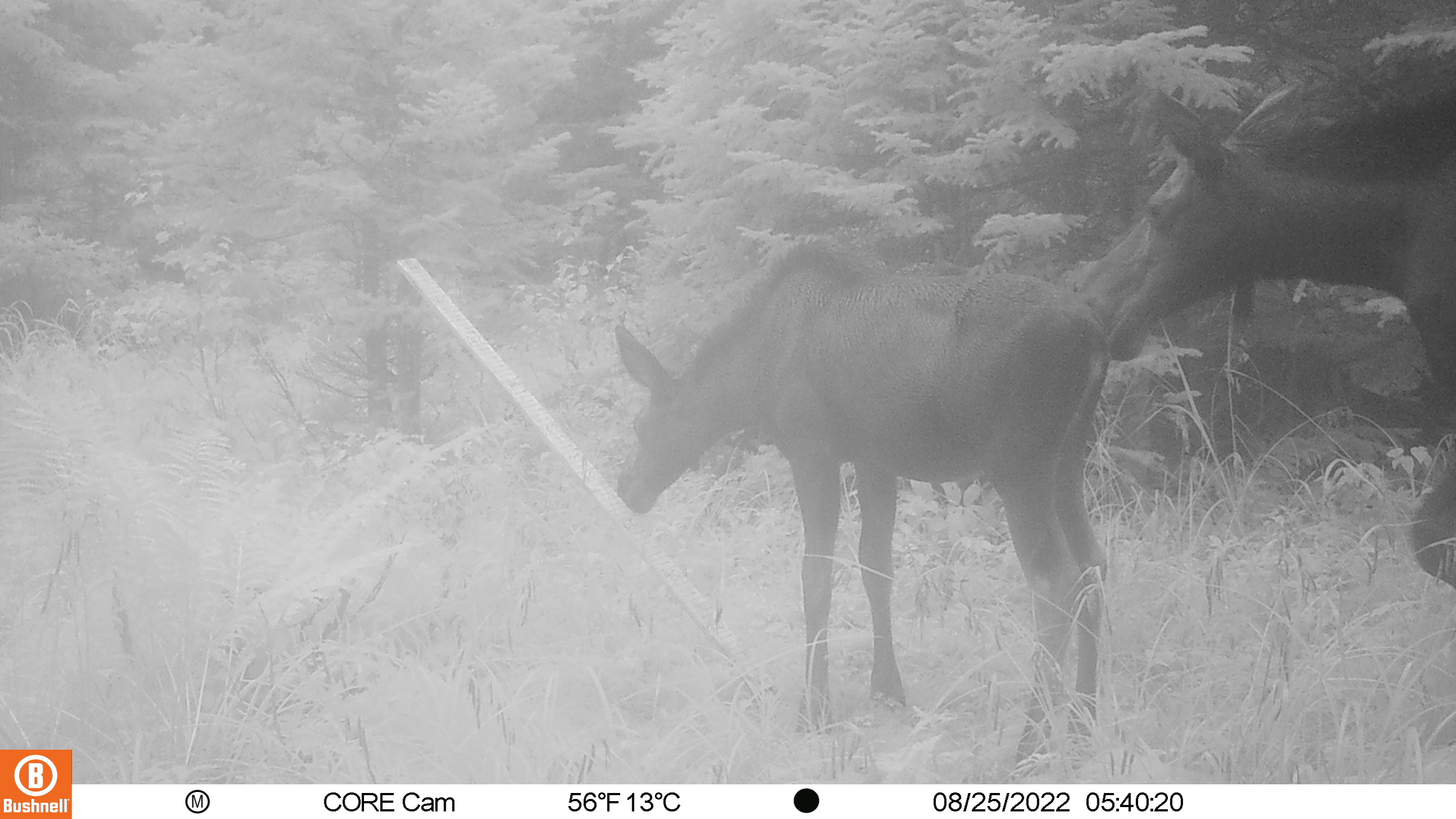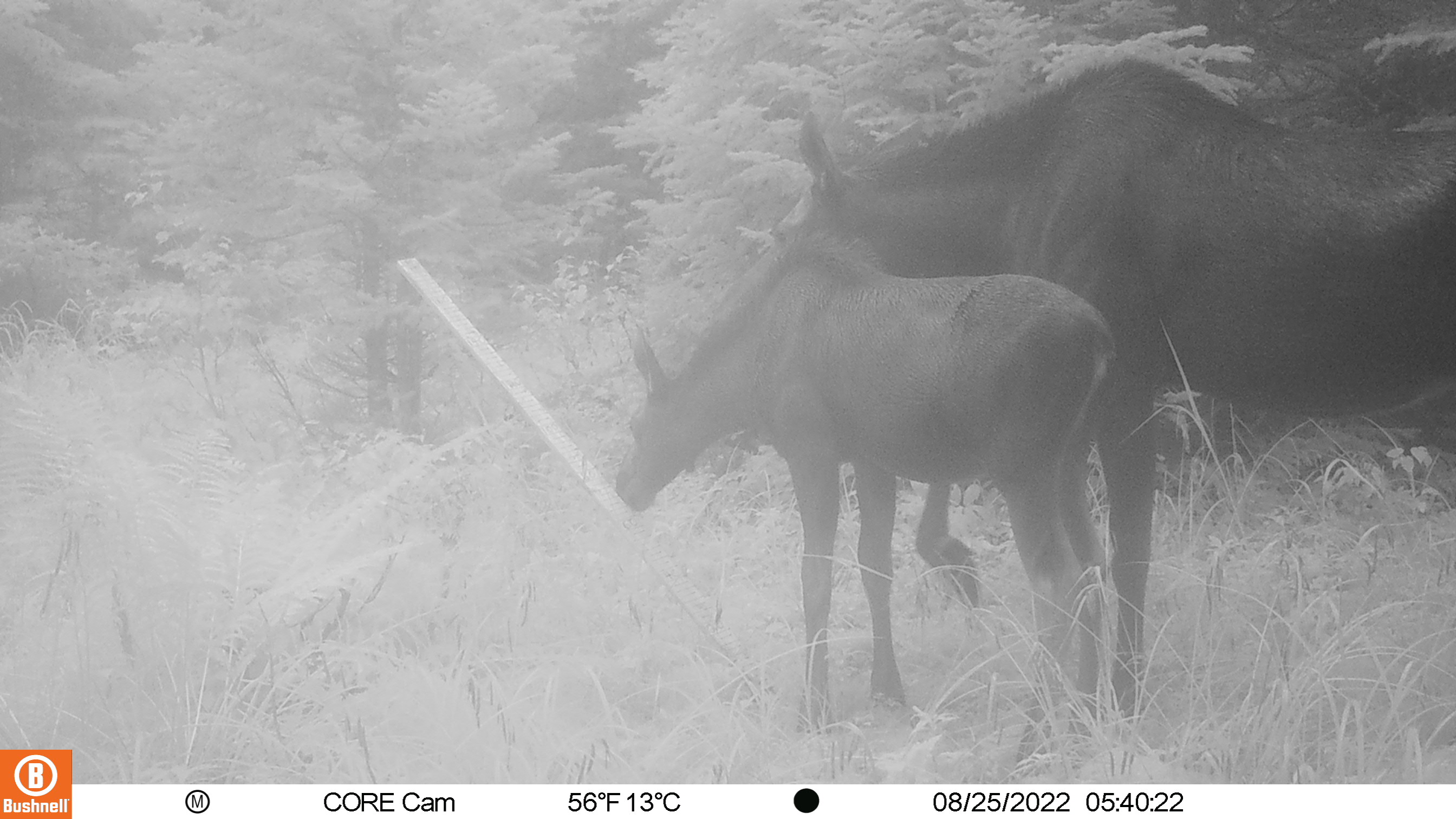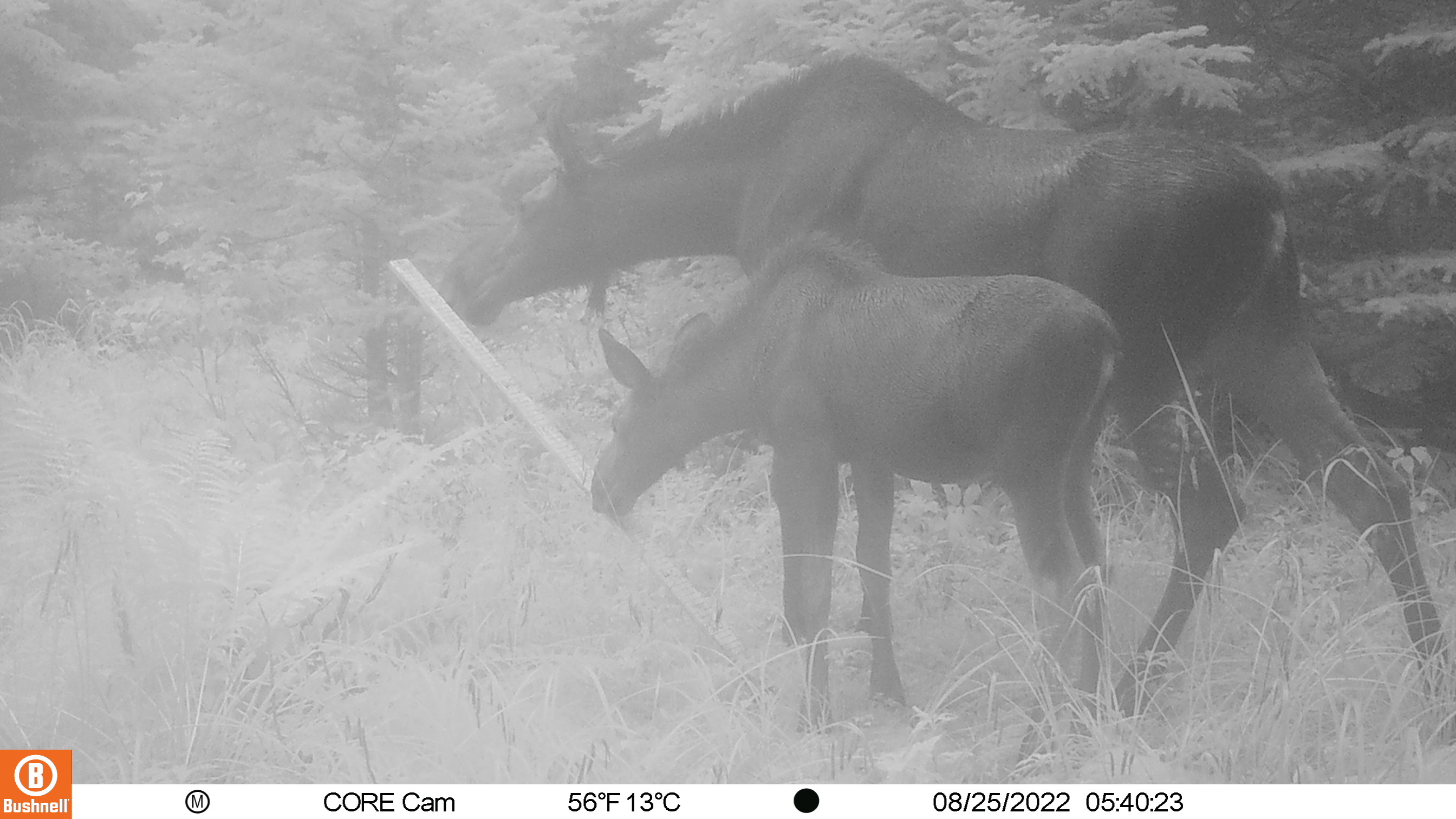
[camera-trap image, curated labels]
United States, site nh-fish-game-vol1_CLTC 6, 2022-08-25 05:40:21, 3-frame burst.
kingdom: Animalia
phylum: Chordata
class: Mammalia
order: Artiodactyla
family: Cervidae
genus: Alces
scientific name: Alces alces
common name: moose